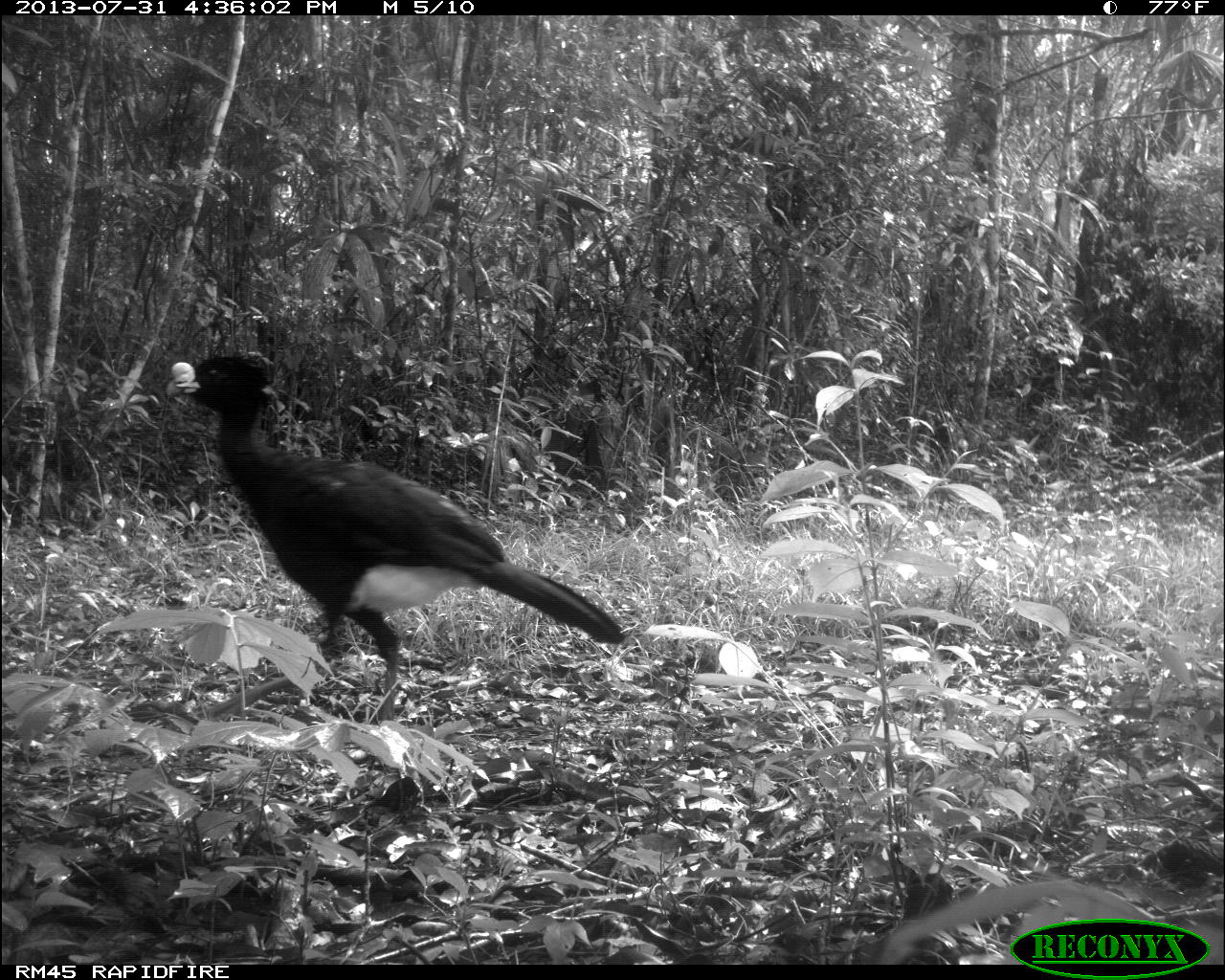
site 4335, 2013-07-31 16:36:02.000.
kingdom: Animalia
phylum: Chordata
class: Aves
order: Galliformes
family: Cracidae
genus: Crax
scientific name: Crax rubra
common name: great curassow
Crax rubra (great curassow), count 1, sex male.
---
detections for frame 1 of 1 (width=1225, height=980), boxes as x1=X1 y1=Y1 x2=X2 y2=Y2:
crax rubra: x1=164 y1=353 x2=623 y2=726